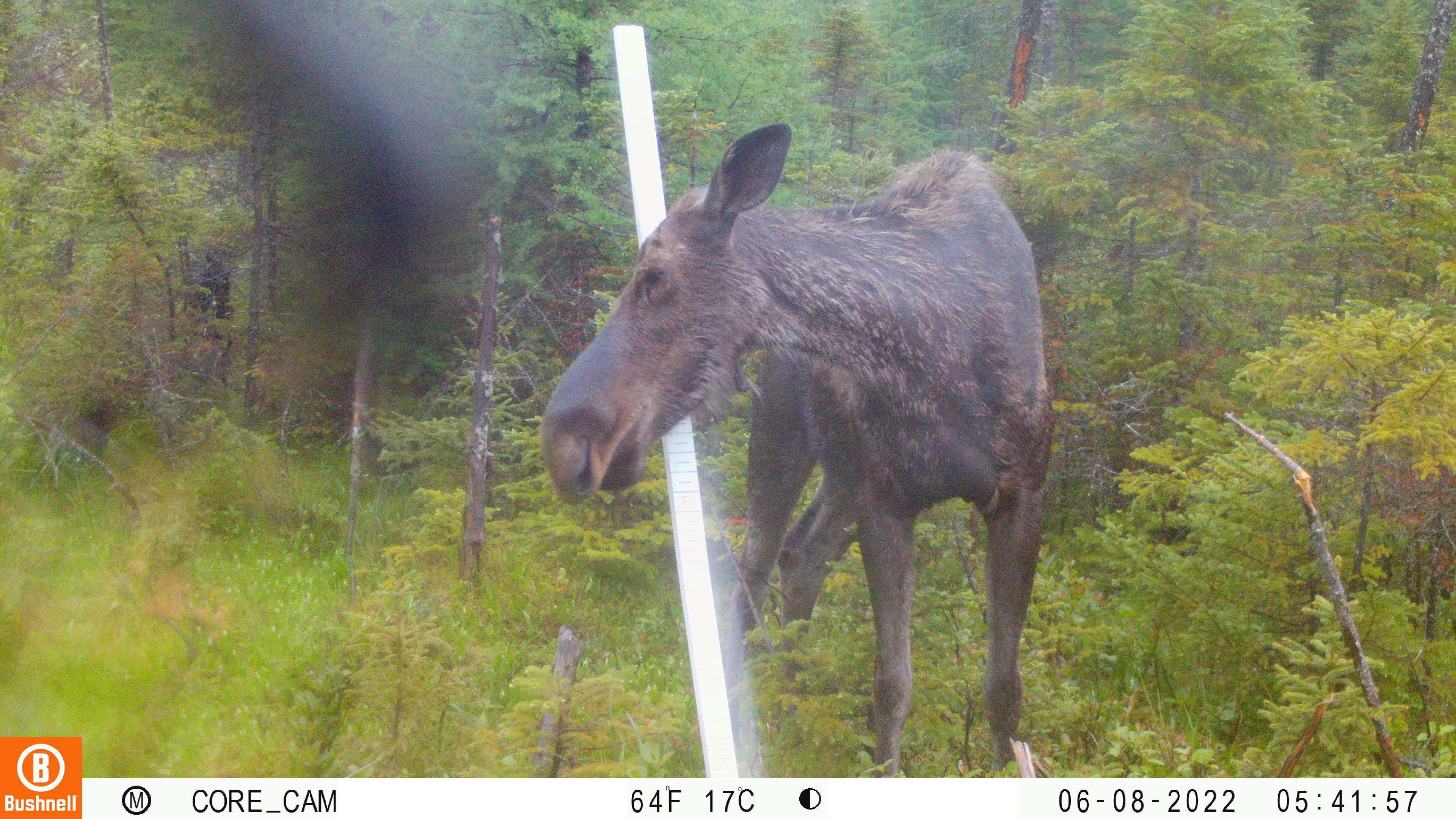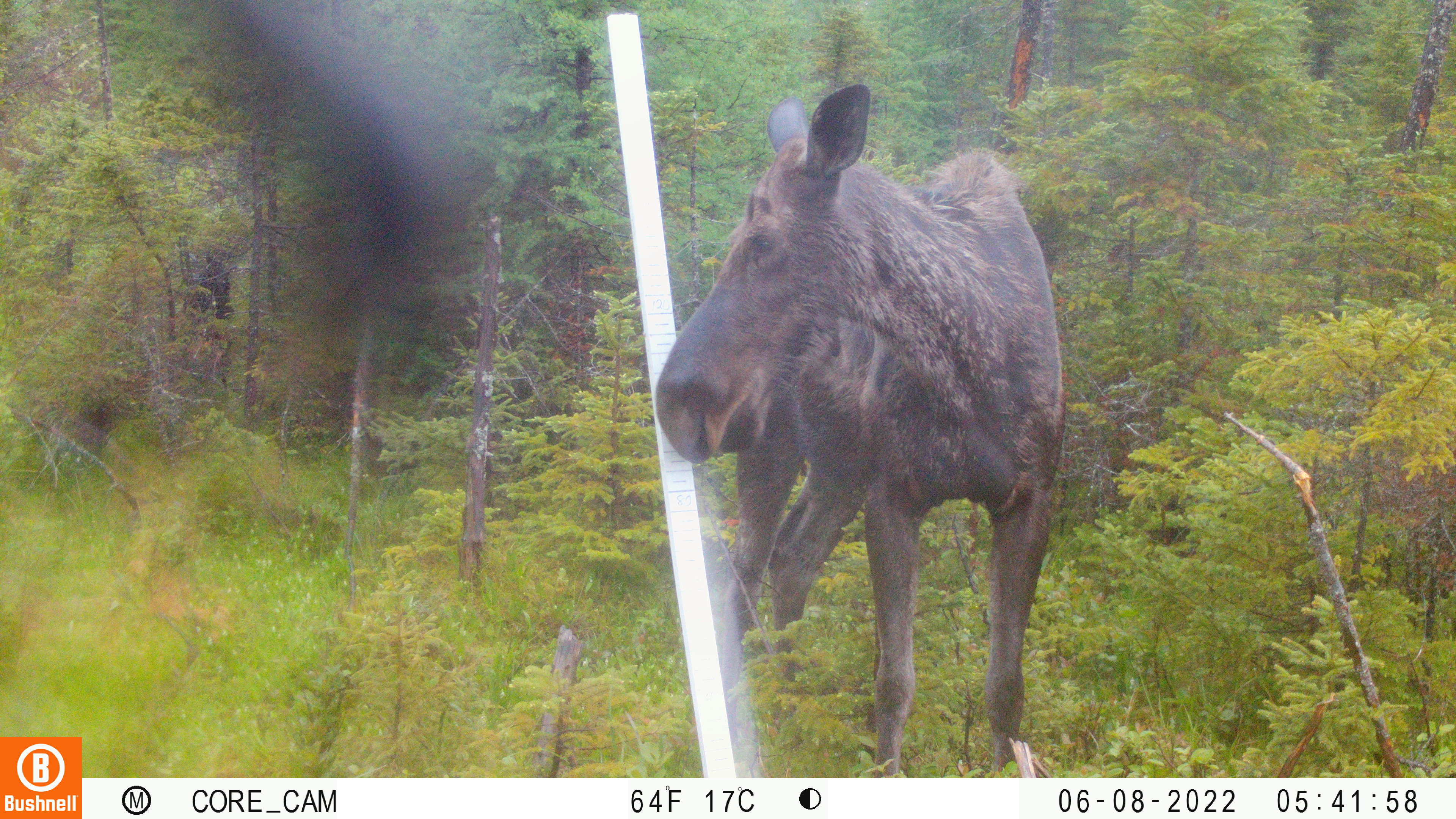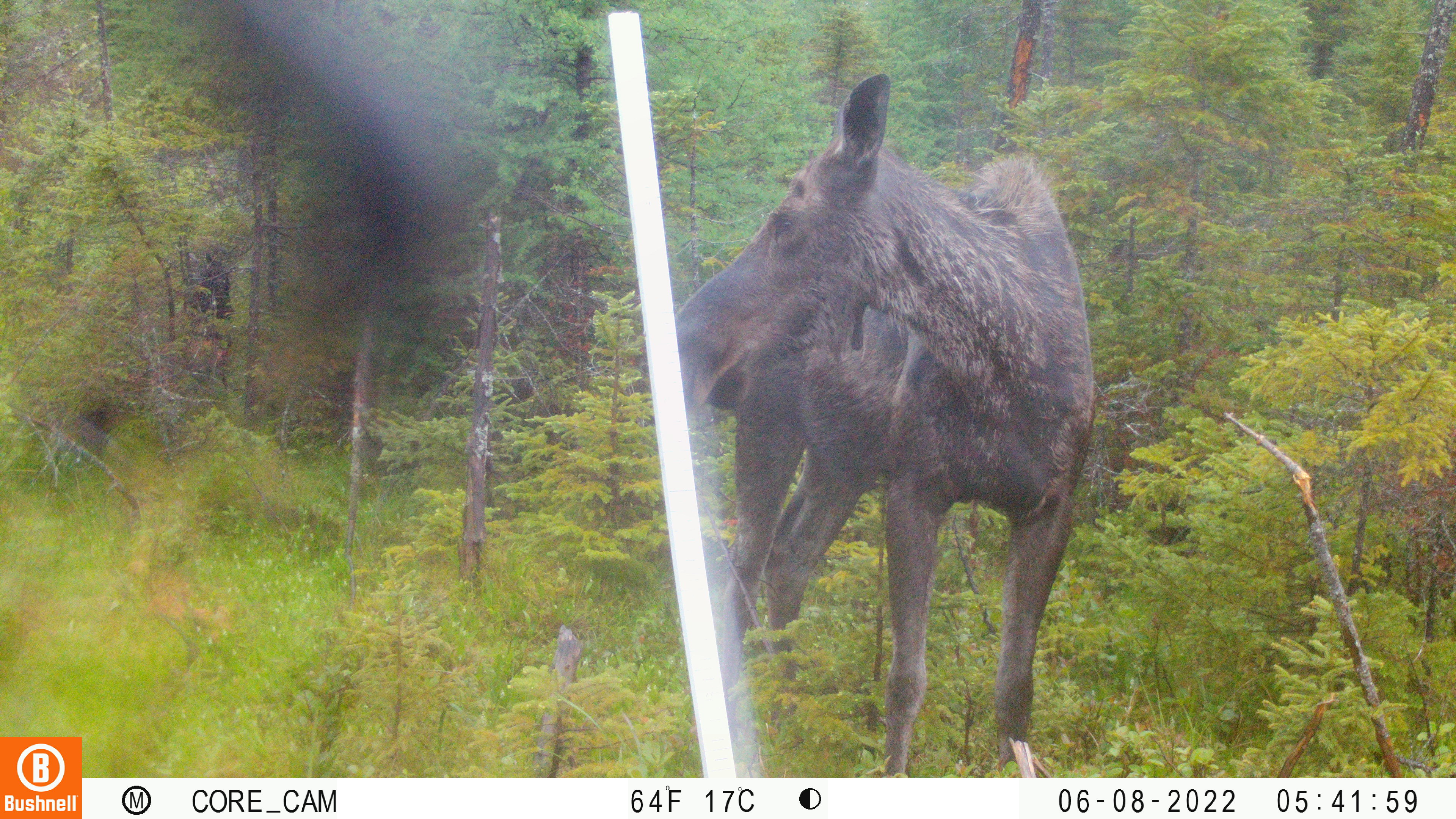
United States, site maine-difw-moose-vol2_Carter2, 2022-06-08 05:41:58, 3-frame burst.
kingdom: Animalia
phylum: Chordata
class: Mammalia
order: Artiodactyla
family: Cervidae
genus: Alces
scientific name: Alces alces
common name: moose